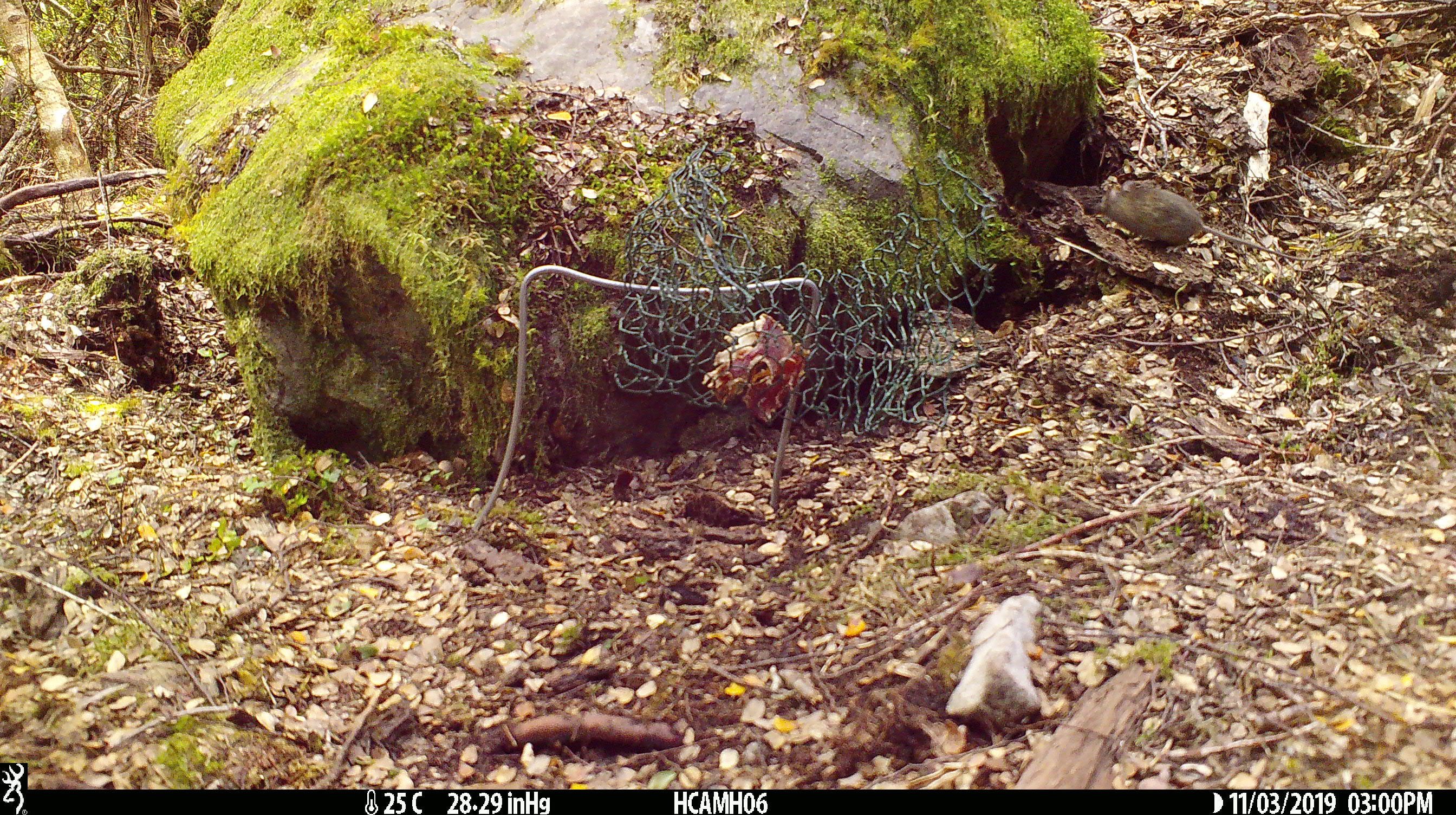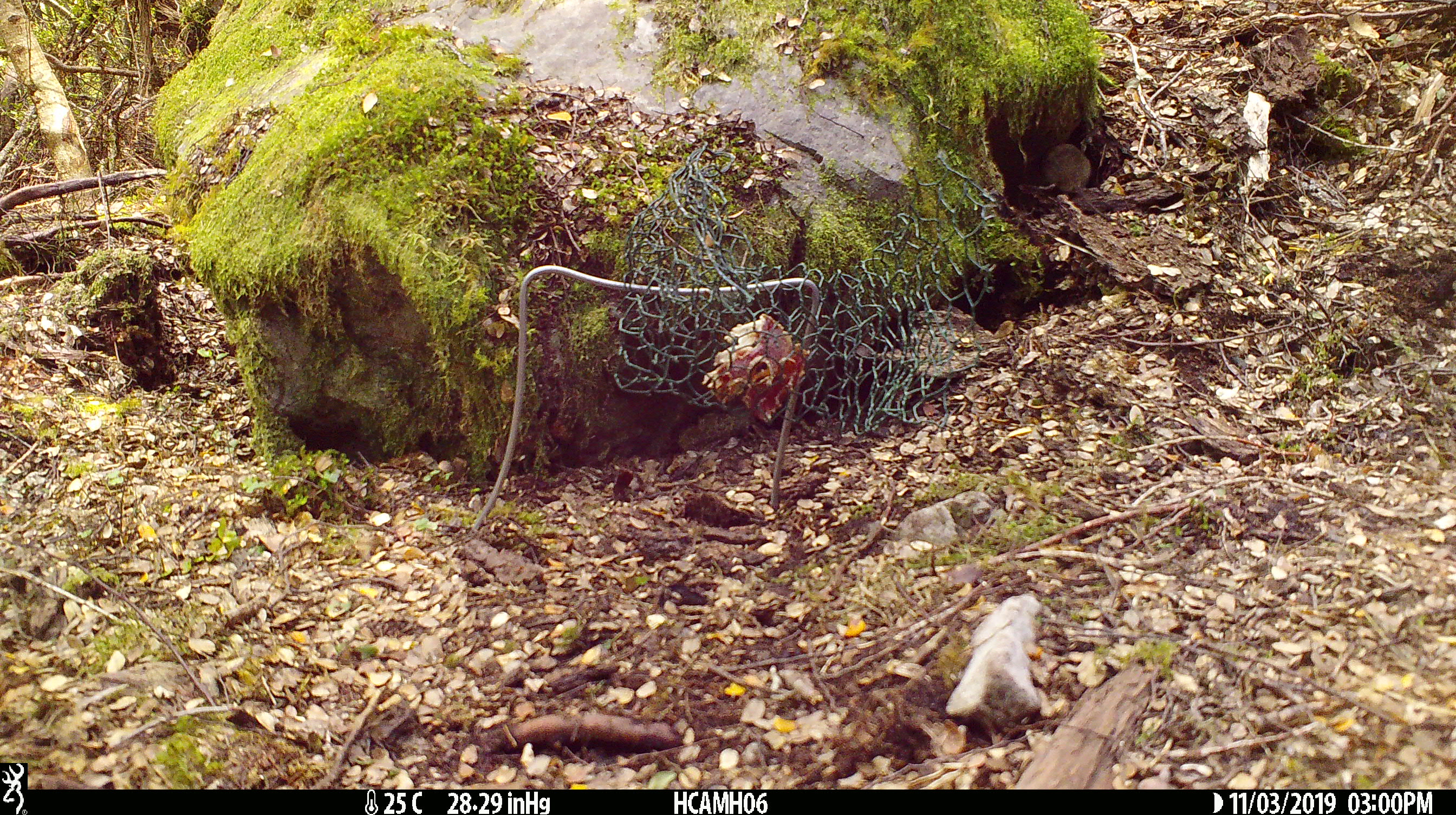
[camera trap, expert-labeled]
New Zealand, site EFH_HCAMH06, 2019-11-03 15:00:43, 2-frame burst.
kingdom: Animalia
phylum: Chordata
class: Mammalia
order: Rodentia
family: Muridae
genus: Mus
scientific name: Mus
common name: mouse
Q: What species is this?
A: Mouse (Mus).